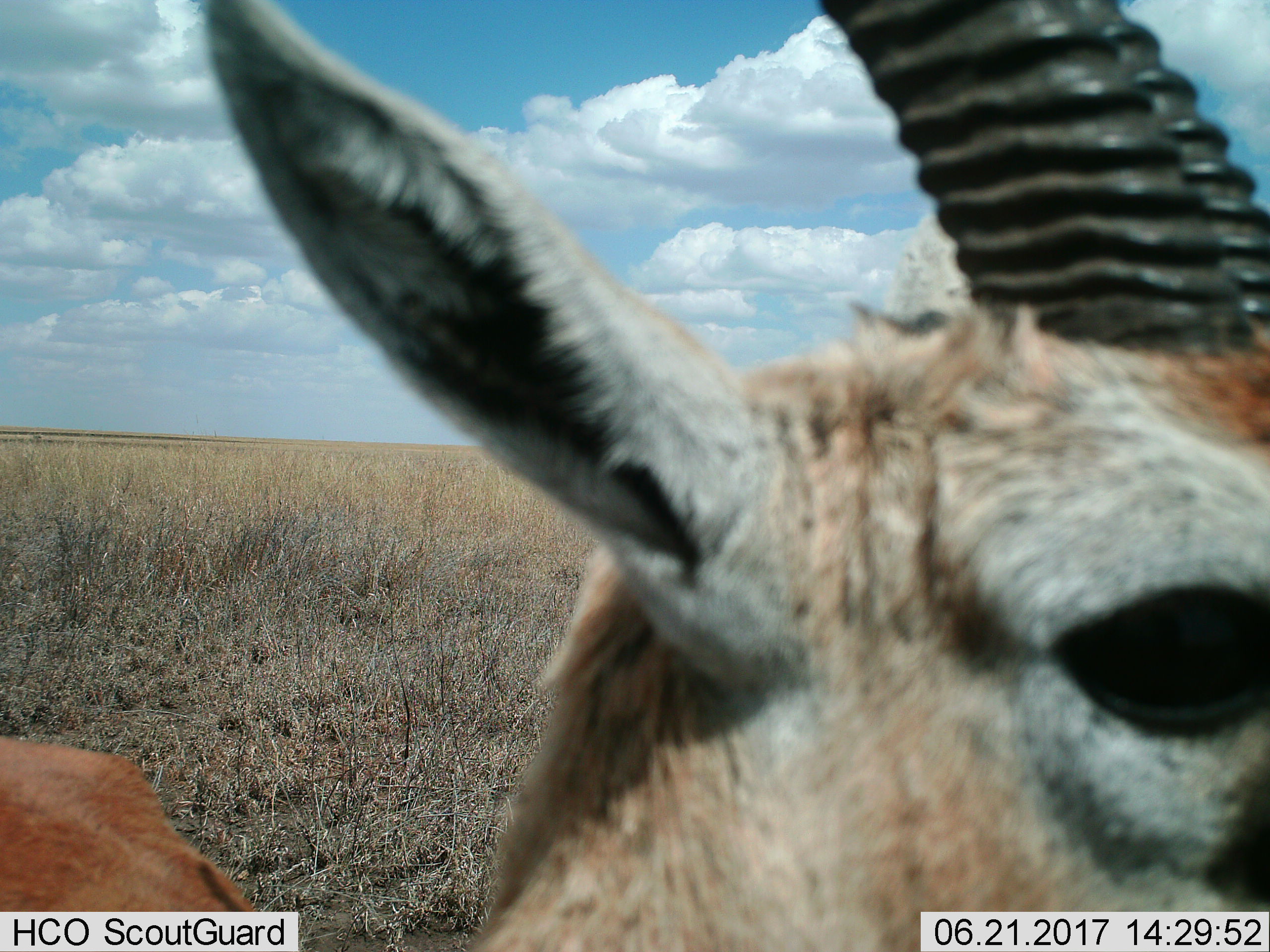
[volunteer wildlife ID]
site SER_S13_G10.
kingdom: Animalia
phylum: Chordata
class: Mammalia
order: Artiodactyla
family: Bovidae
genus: Eudorcas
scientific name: Eudorcas thomsonii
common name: thomson's gazelle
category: gazellethomsons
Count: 1.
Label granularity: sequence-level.